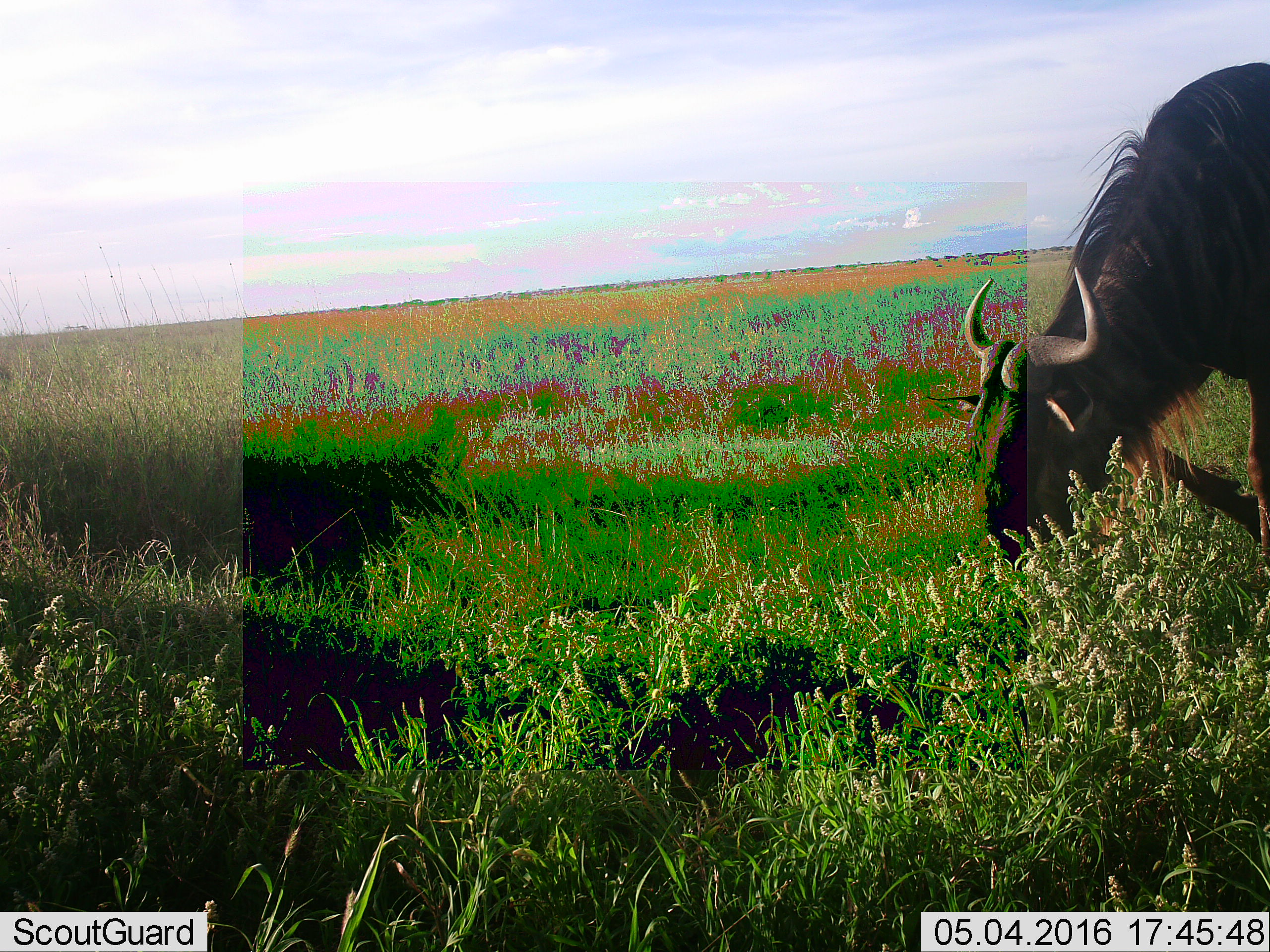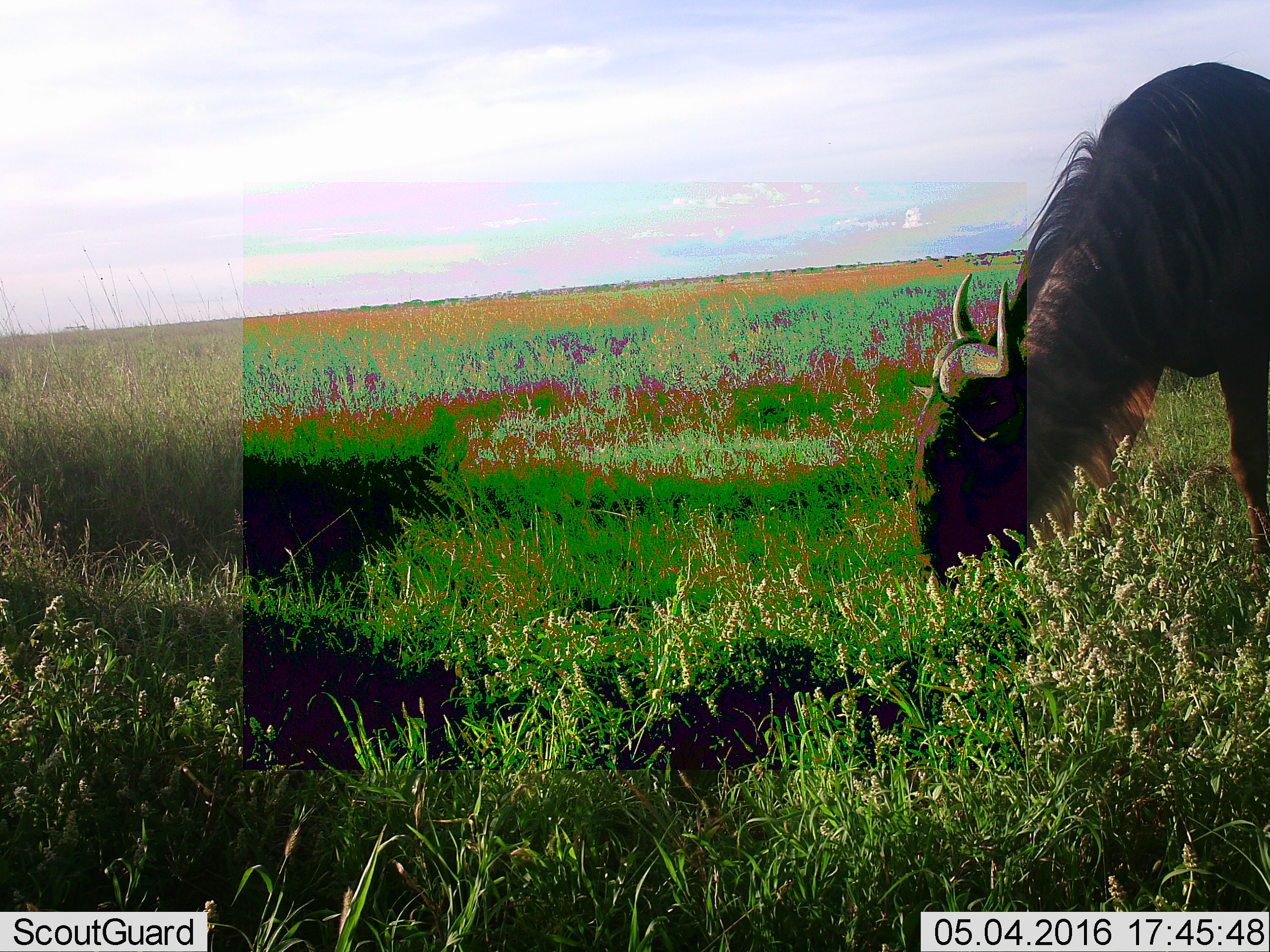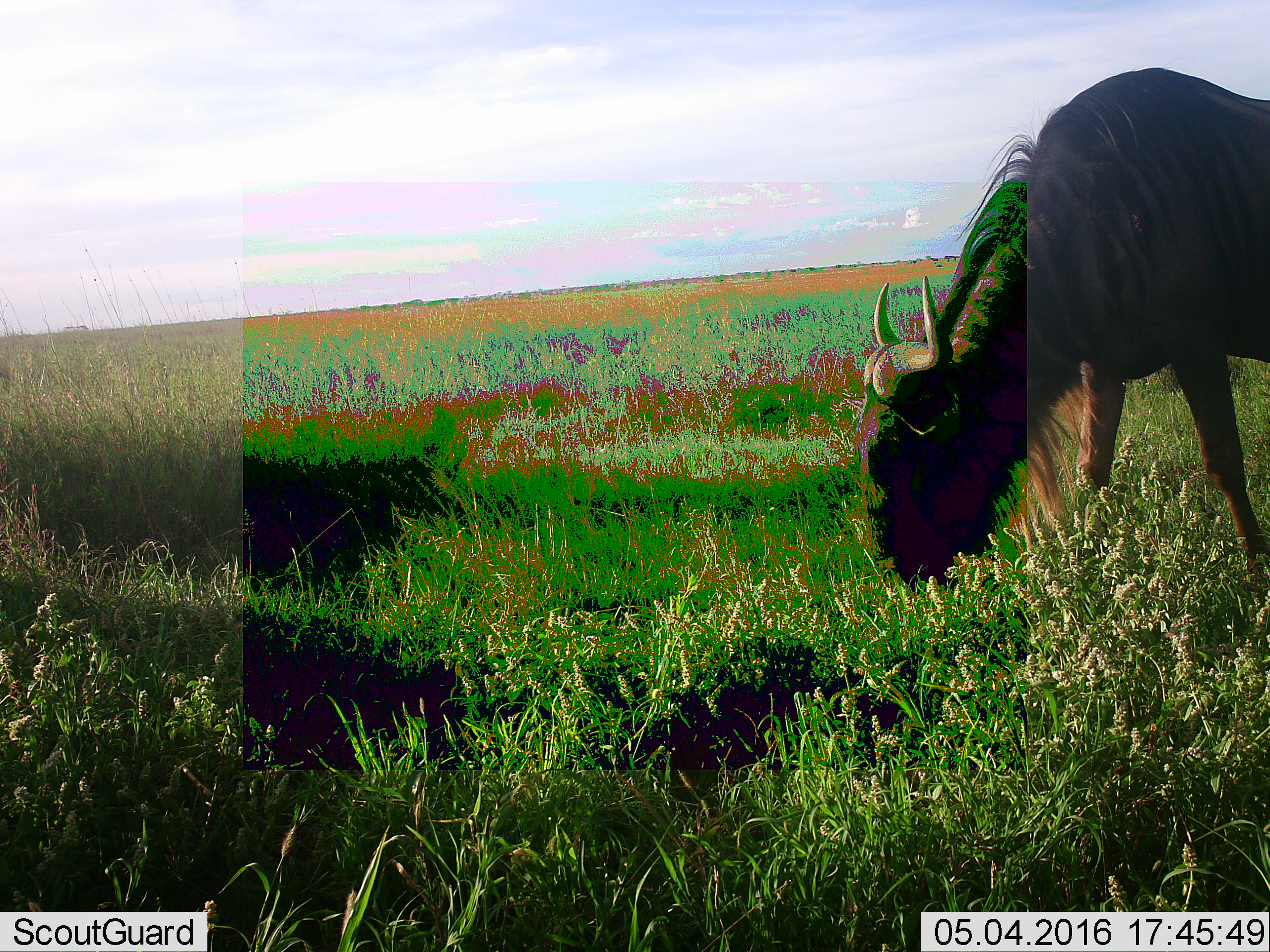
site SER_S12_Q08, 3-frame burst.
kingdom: Animalia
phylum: Chordata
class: Mammalia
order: Artiodactyla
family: Bovidae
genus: Connochaetes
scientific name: Connochaetes taurinus taurinus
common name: blue wildebeest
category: wildebeestblue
Wildebeestblue (blue wildebeest) (Connochaetes taurinus taurinus), count 1. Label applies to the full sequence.